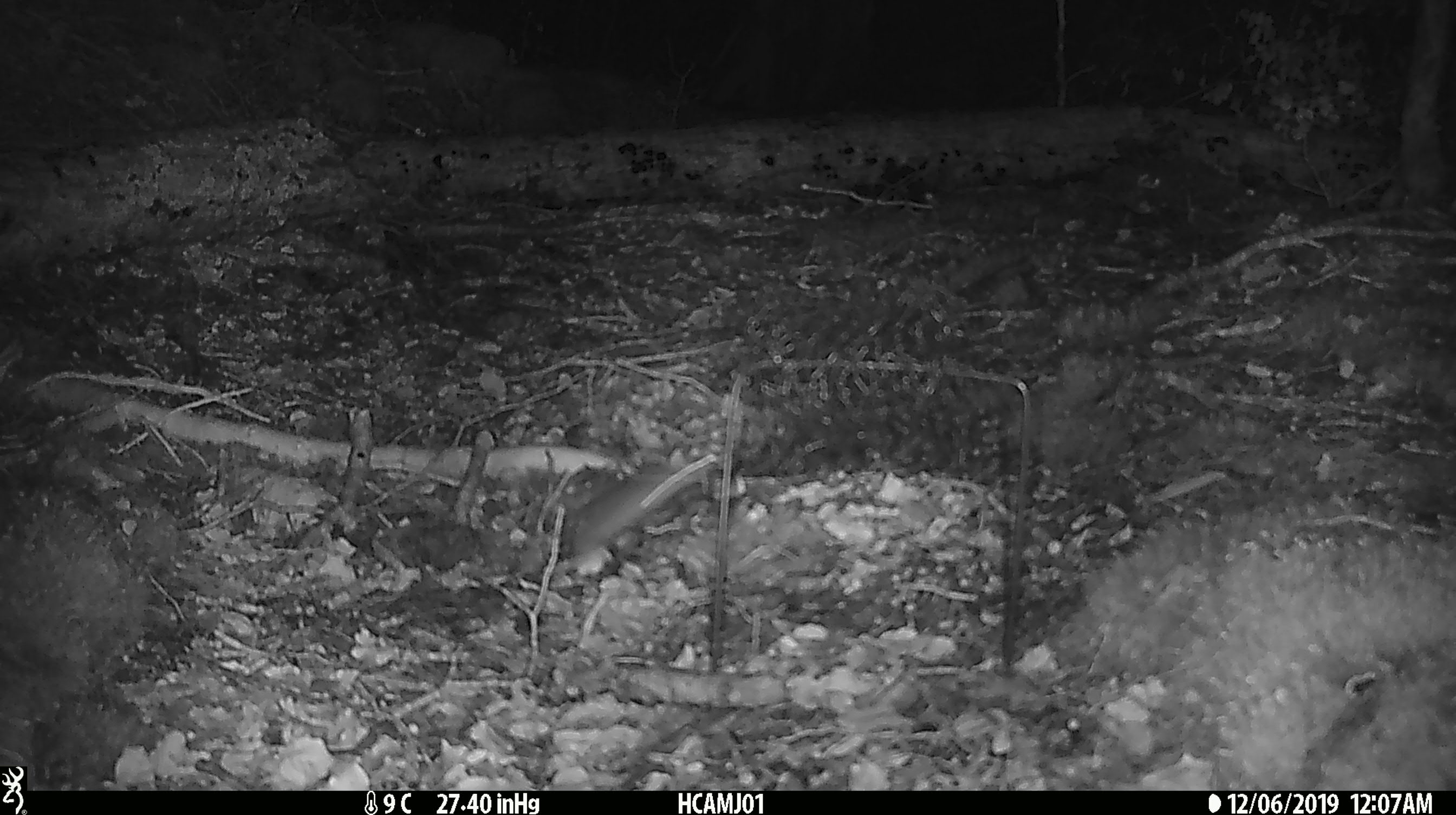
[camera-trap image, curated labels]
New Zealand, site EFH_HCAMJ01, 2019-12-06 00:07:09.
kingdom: Animalia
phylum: Chordata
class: Mammalia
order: Rodentia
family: Muridae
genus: Mus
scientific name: Mus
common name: mouse